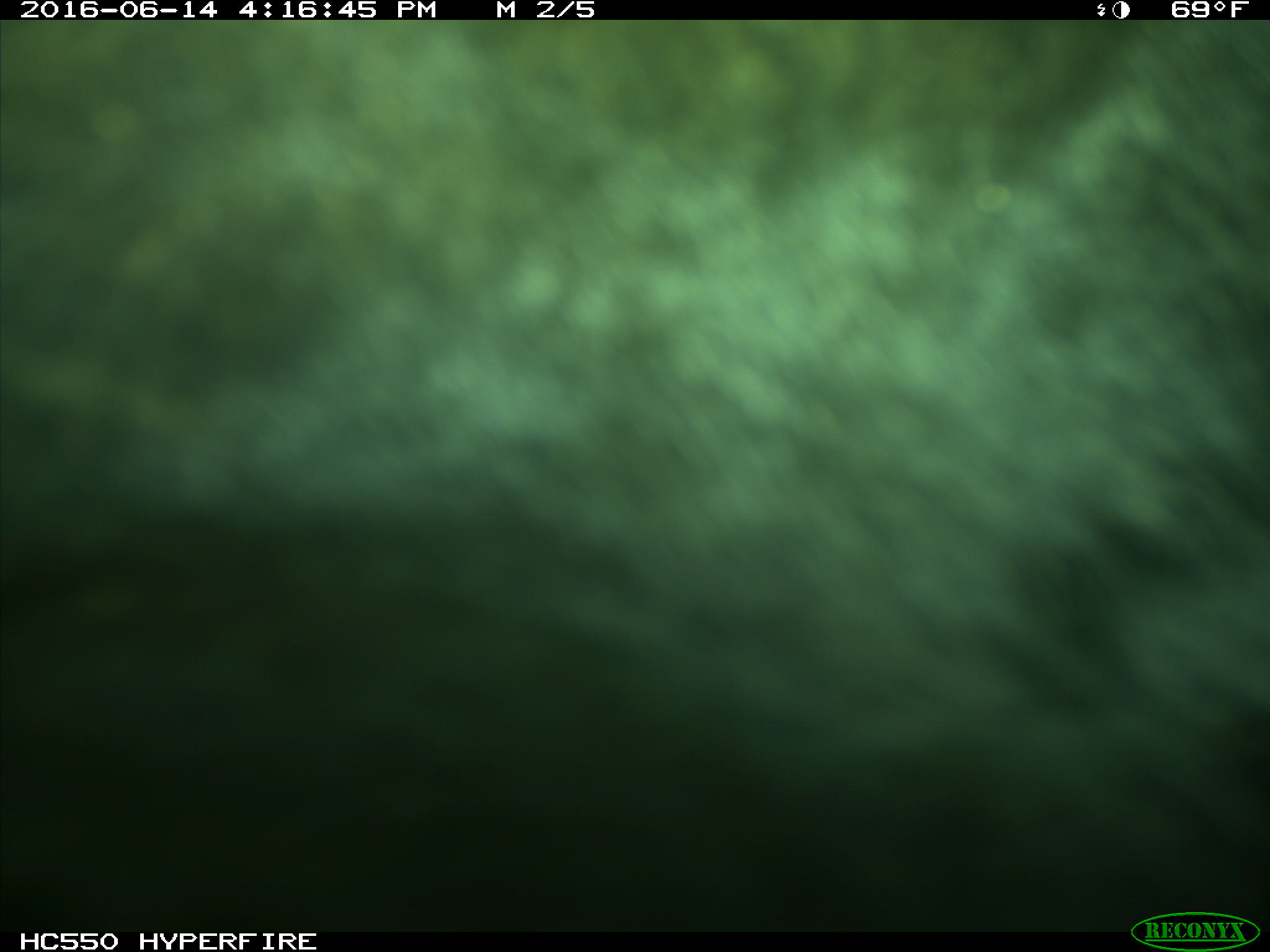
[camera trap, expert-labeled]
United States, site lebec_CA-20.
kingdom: Animalia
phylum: Chordata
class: Mammalia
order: Artiodactyla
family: Bovidae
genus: Bos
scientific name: Bos taurus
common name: domestic cow